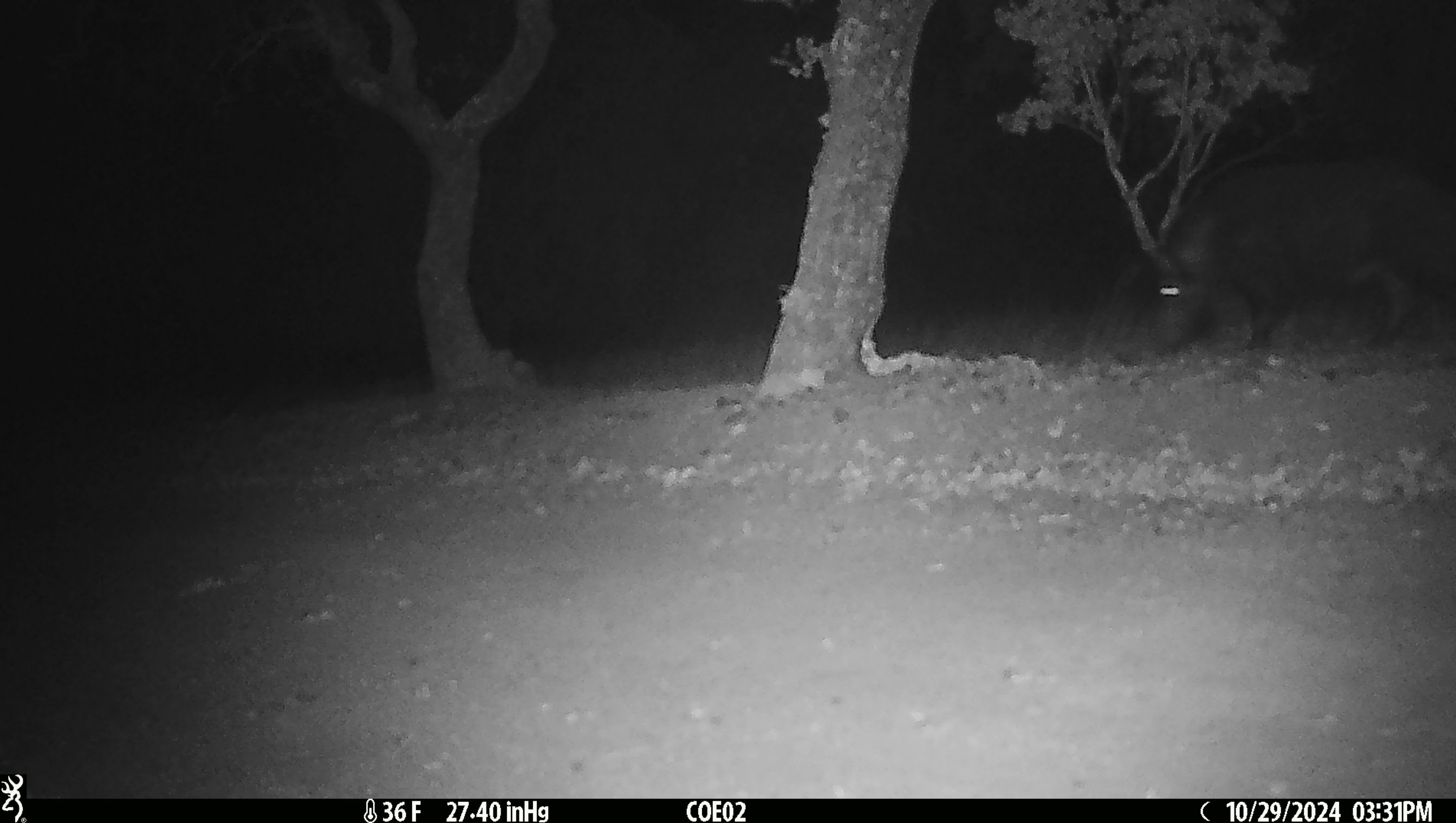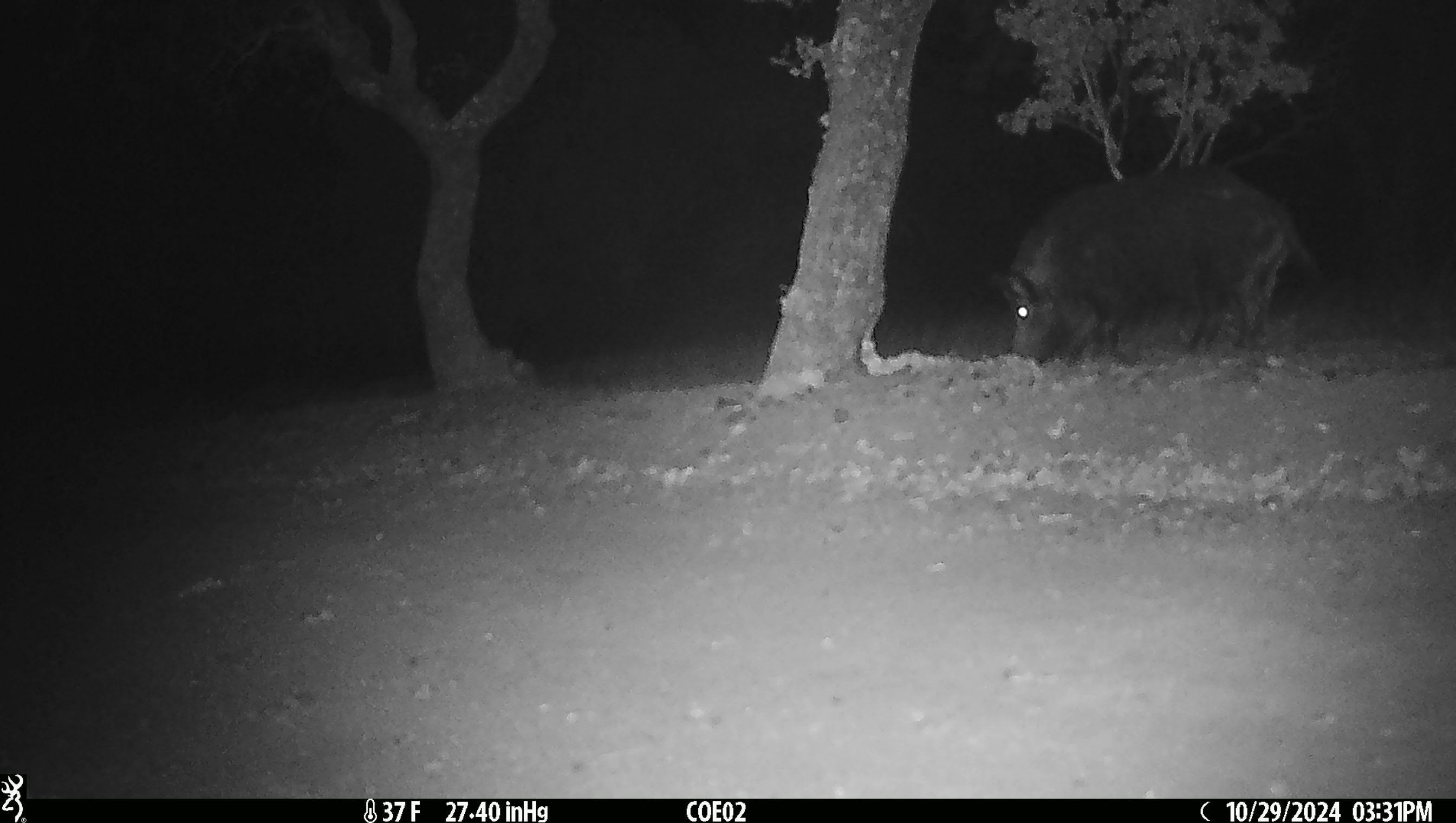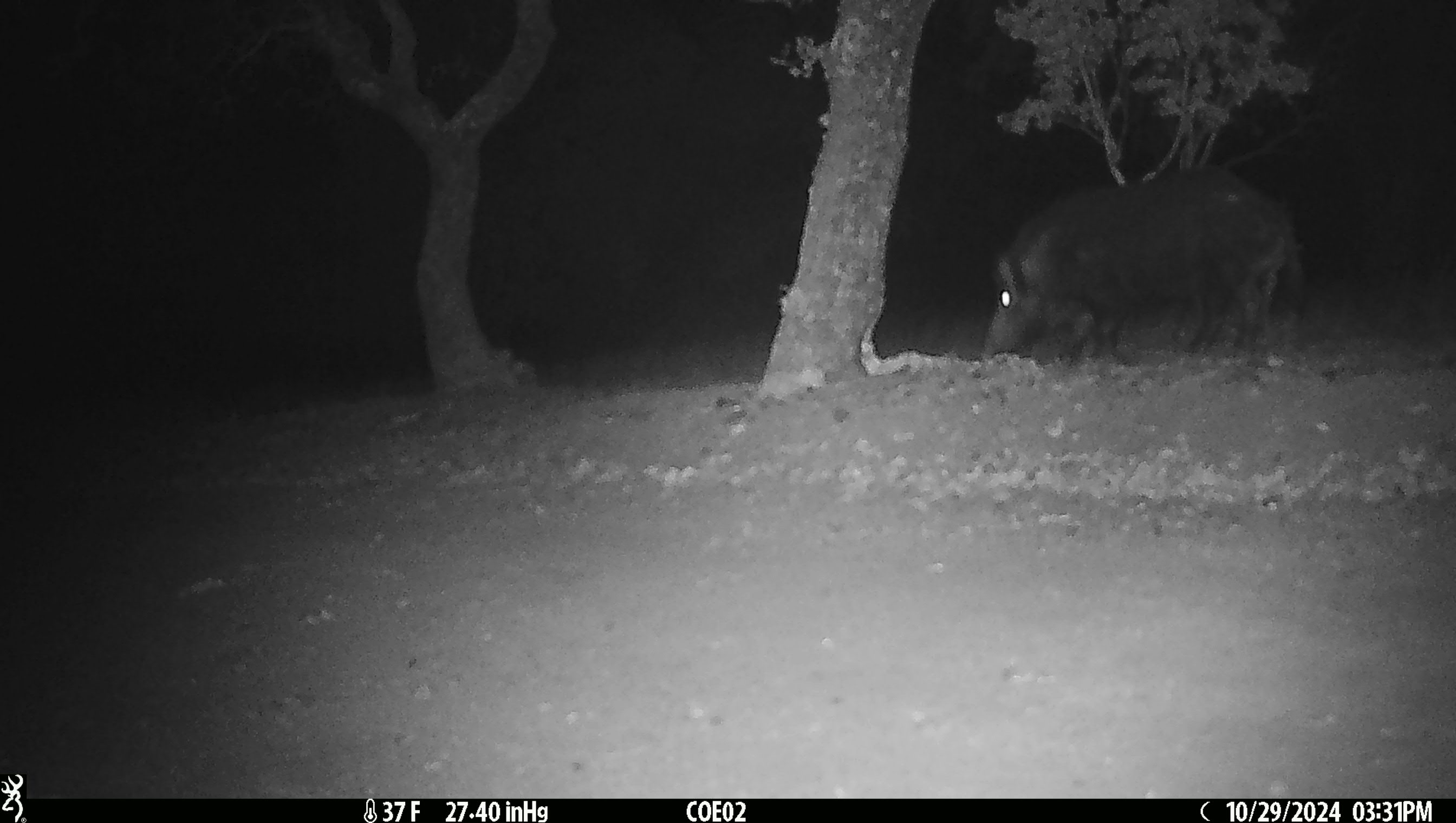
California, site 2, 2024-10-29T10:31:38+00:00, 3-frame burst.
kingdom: Animalia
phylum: Chordata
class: Mammalia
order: Artiodactyla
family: Suidae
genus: Sus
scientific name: Sus scrofa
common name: wild boar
Wild boar (Sus scrofa).